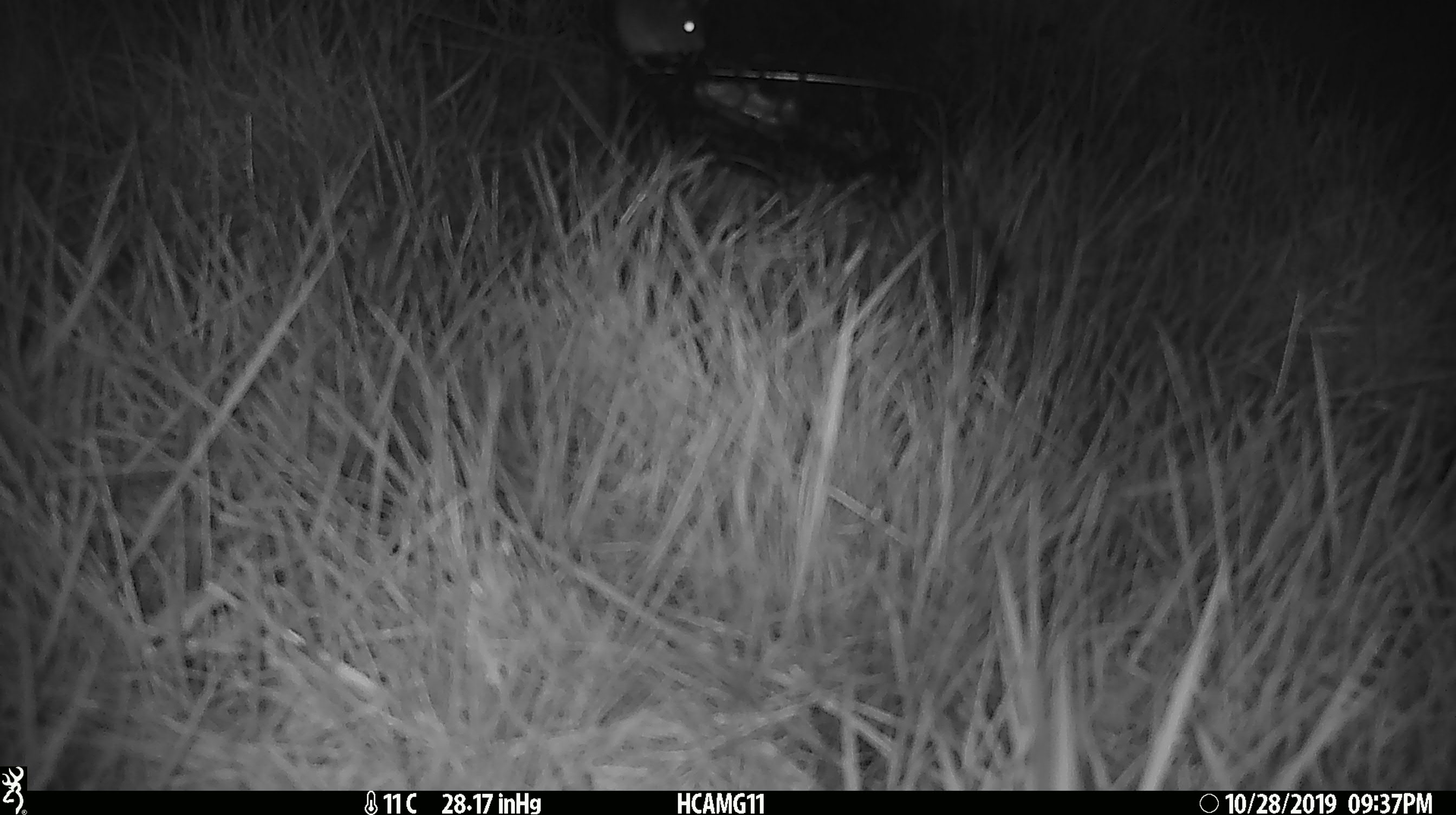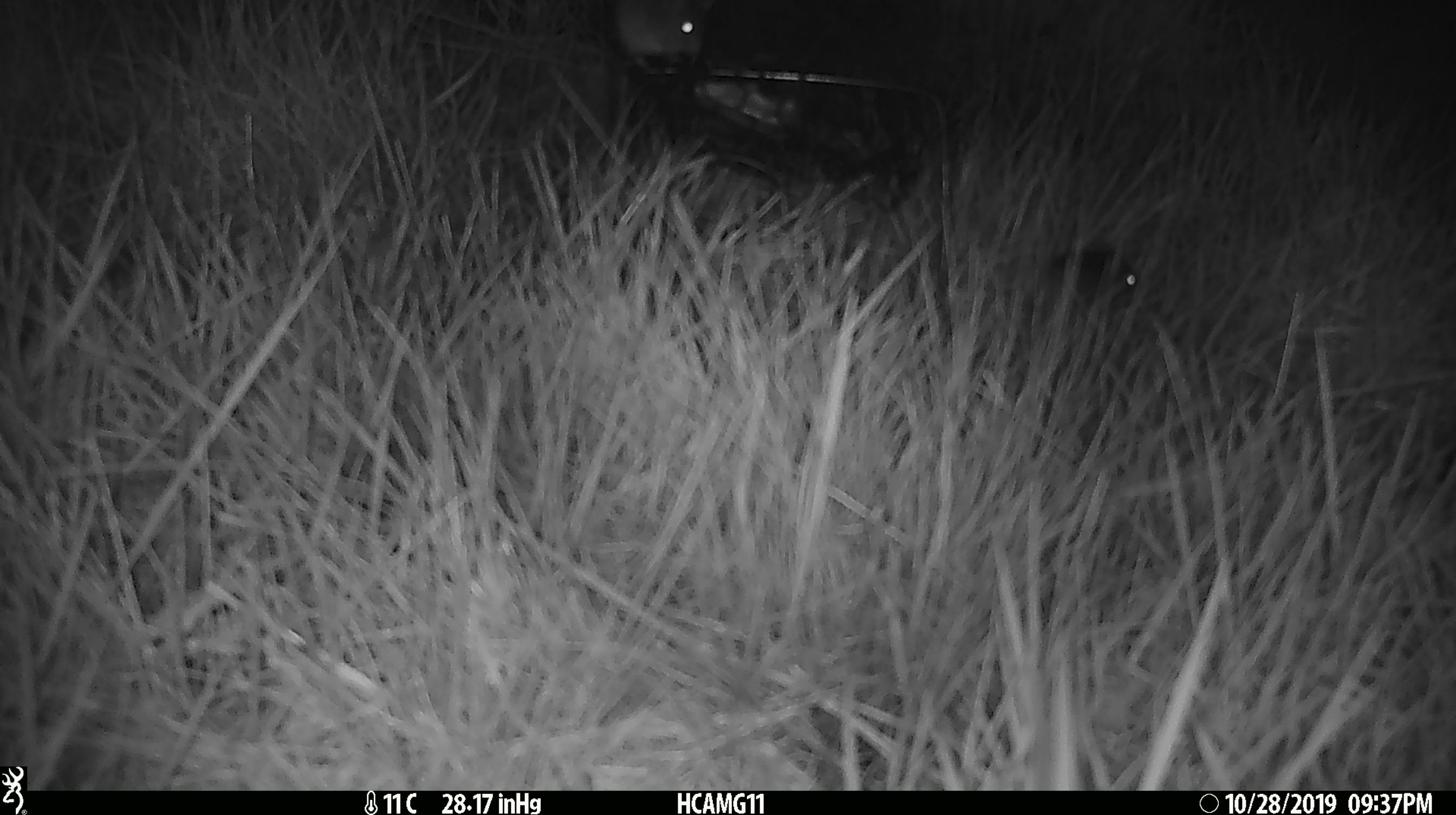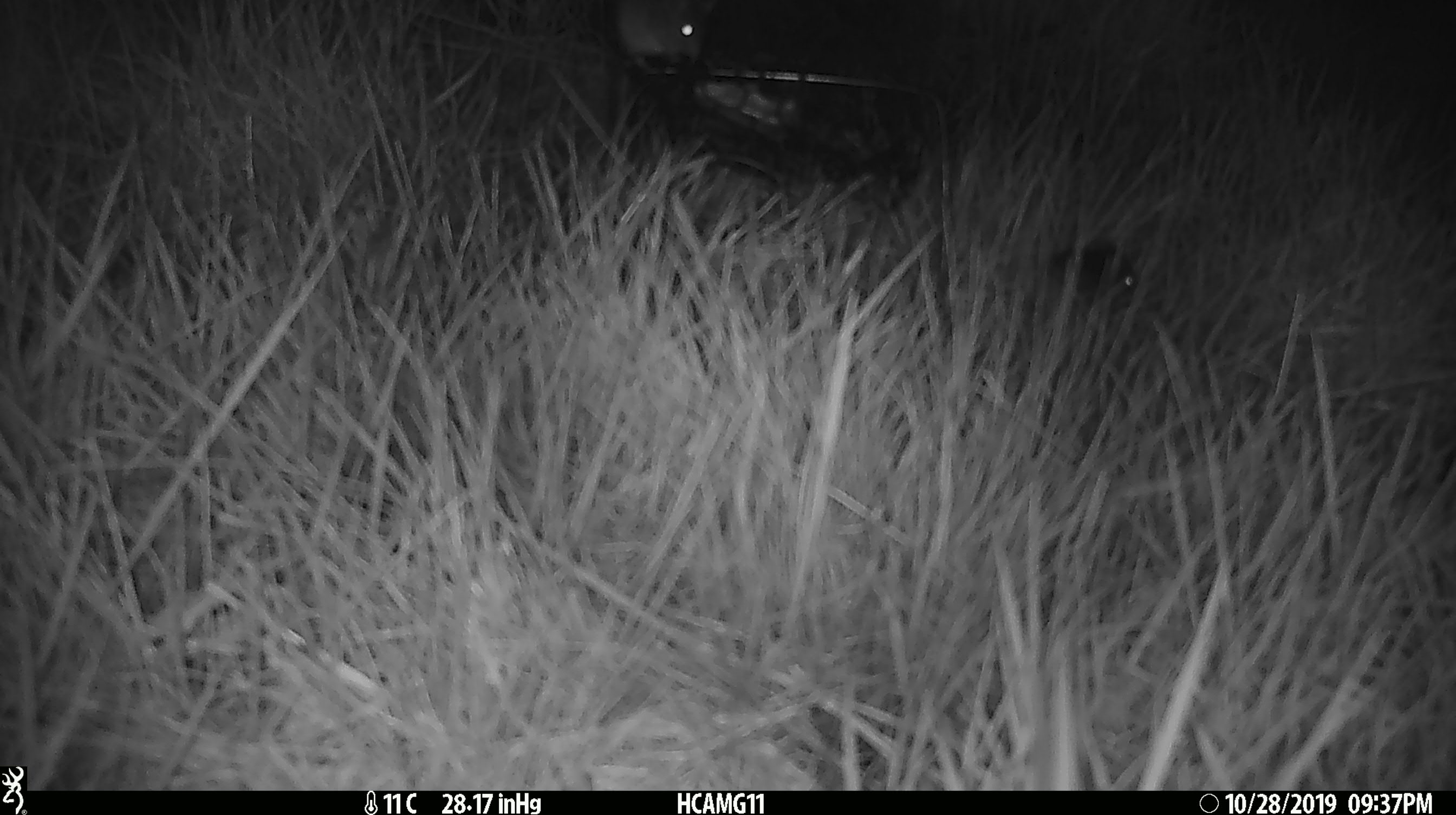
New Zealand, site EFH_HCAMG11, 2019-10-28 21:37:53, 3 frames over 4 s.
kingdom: Animalia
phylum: Chordata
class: Mammalia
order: Rodentia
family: Muridae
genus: Mus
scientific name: Mus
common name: mouse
Mouse (Mus).